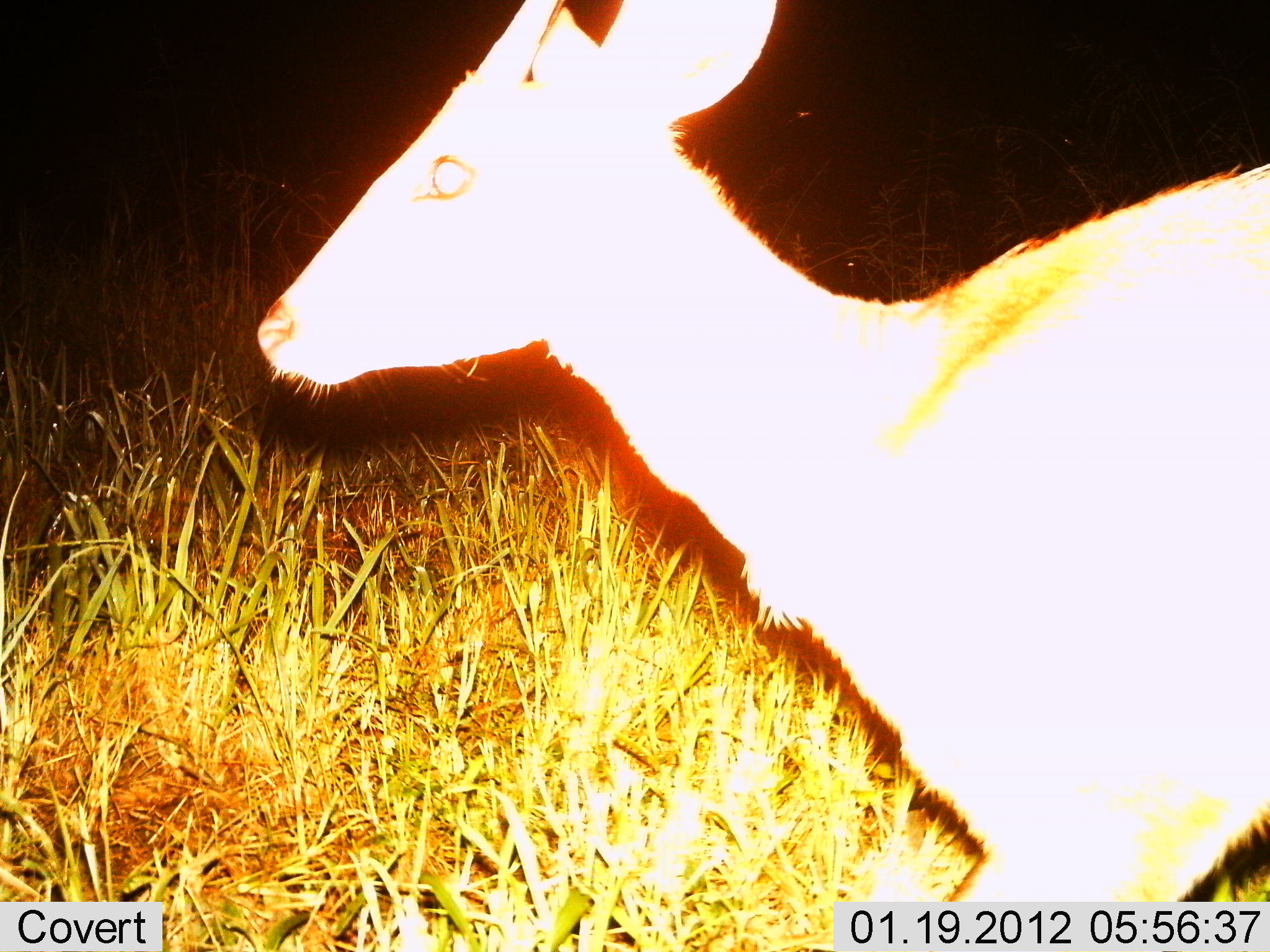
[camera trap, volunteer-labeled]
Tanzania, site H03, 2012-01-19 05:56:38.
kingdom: Animalia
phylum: Chordata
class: Mammalia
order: Artiodactyla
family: Bovidae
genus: Redunca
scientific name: Redunca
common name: reedbuck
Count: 1.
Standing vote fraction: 40%.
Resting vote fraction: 0%.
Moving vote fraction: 60%.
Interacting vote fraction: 0%.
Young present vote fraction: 0%.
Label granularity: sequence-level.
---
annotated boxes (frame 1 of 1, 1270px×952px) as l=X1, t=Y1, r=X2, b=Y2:
animal: l=259, t=1, r=1266, b=952